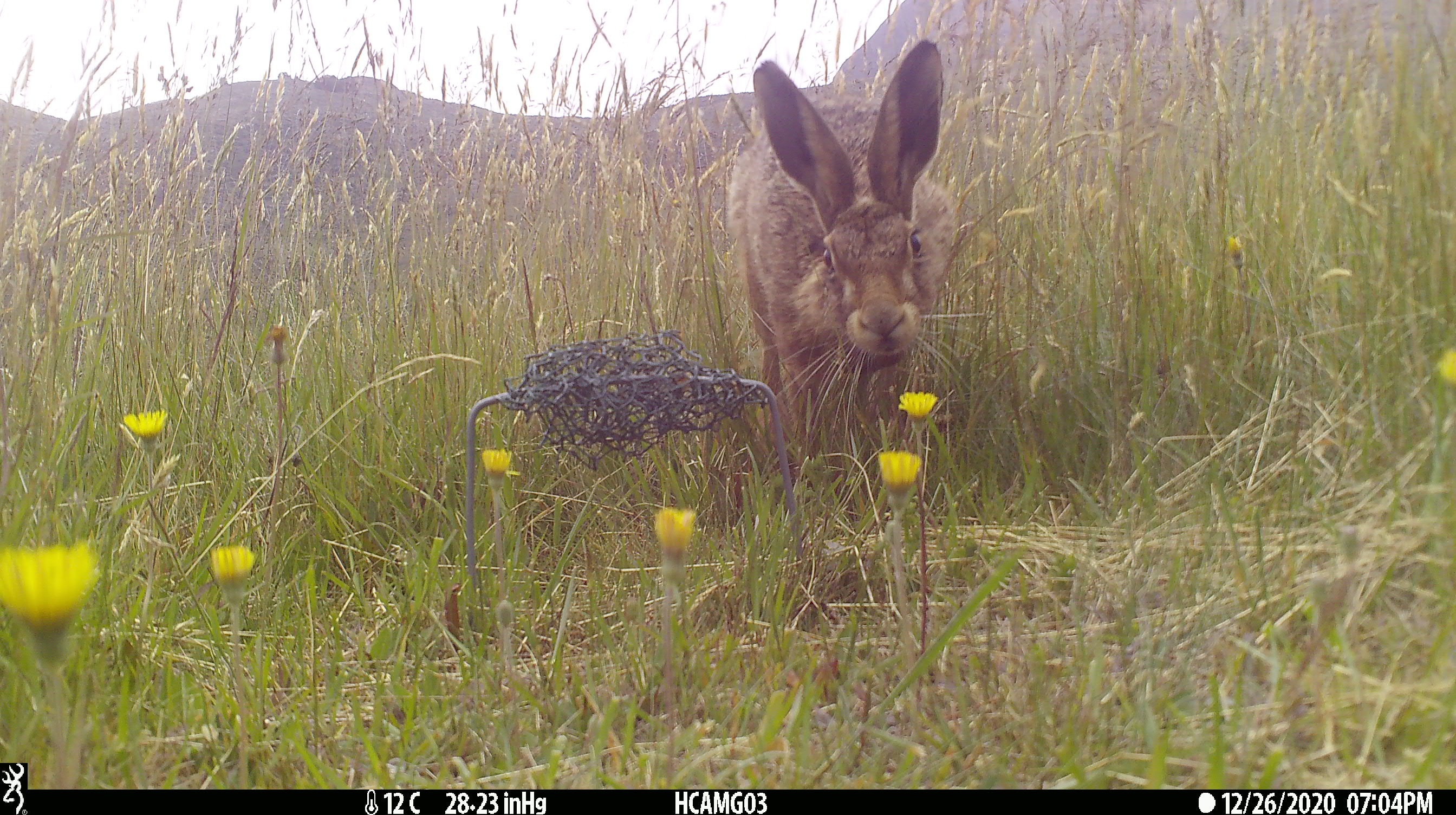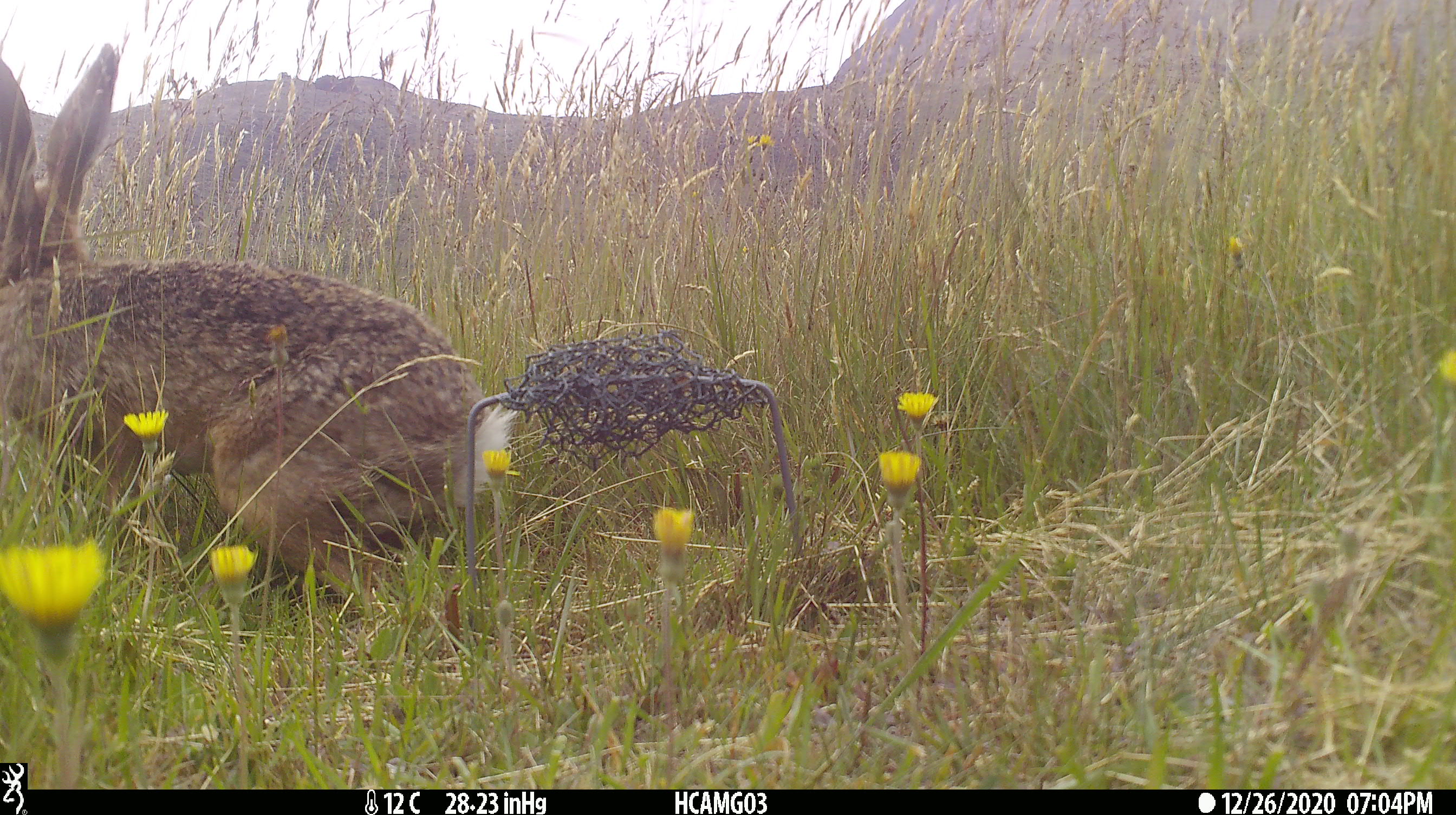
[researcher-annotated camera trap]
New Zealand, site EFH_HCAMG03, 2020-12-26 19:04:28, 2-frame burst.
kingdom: Animalia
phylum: Chordata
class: Mammalia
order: Lagomorpha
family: Leporidae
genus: Lepus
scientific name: Lepus europaeus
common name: brown hare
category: hare